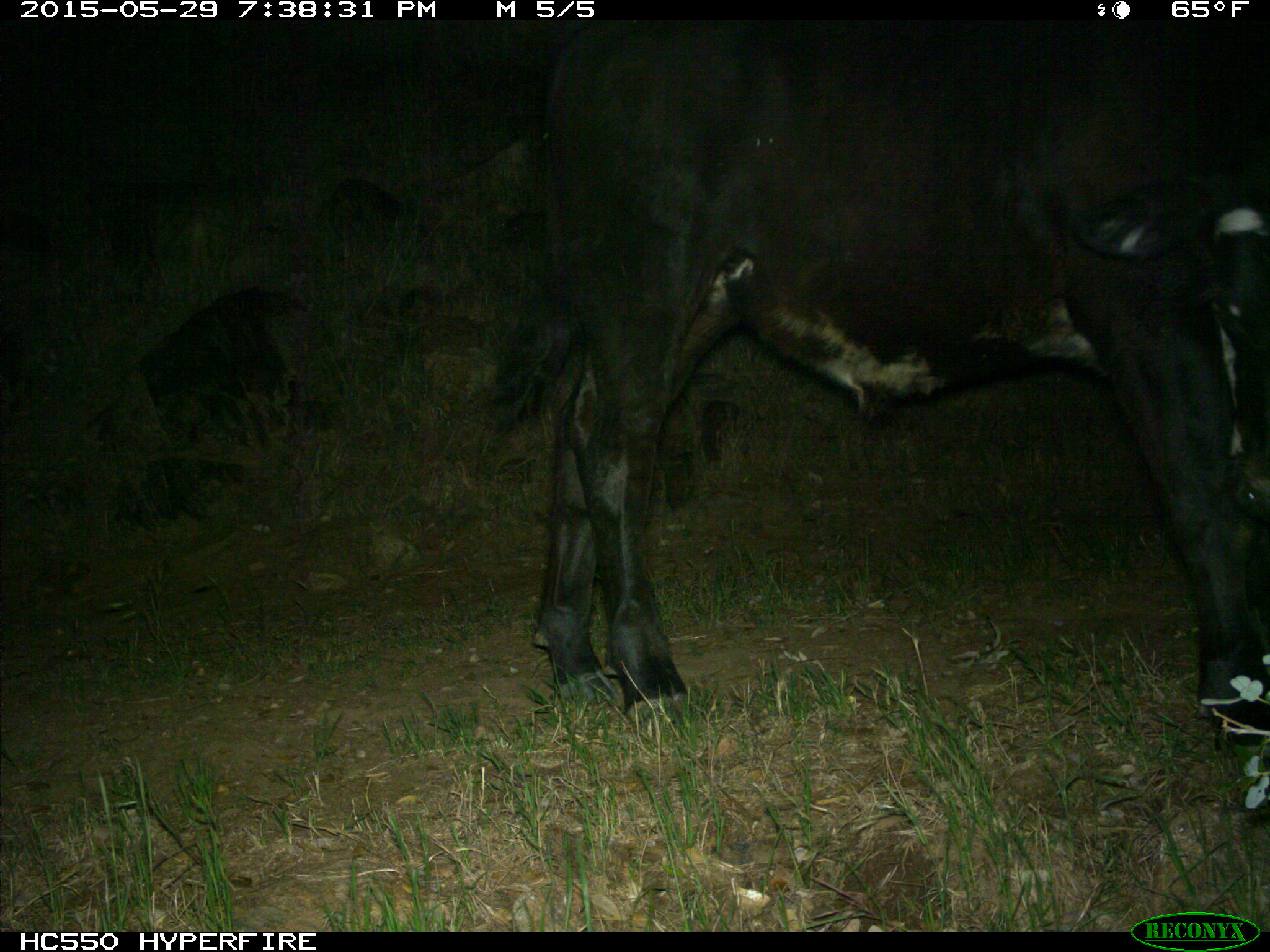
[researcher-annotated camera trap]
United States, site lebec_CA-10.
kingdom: Animalia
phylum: Chordata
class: Mammalia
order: Artiodactyla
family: Bovidae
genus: Bos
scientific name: Bos taurus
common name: domestic cow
Bos taurus (domestic cow).